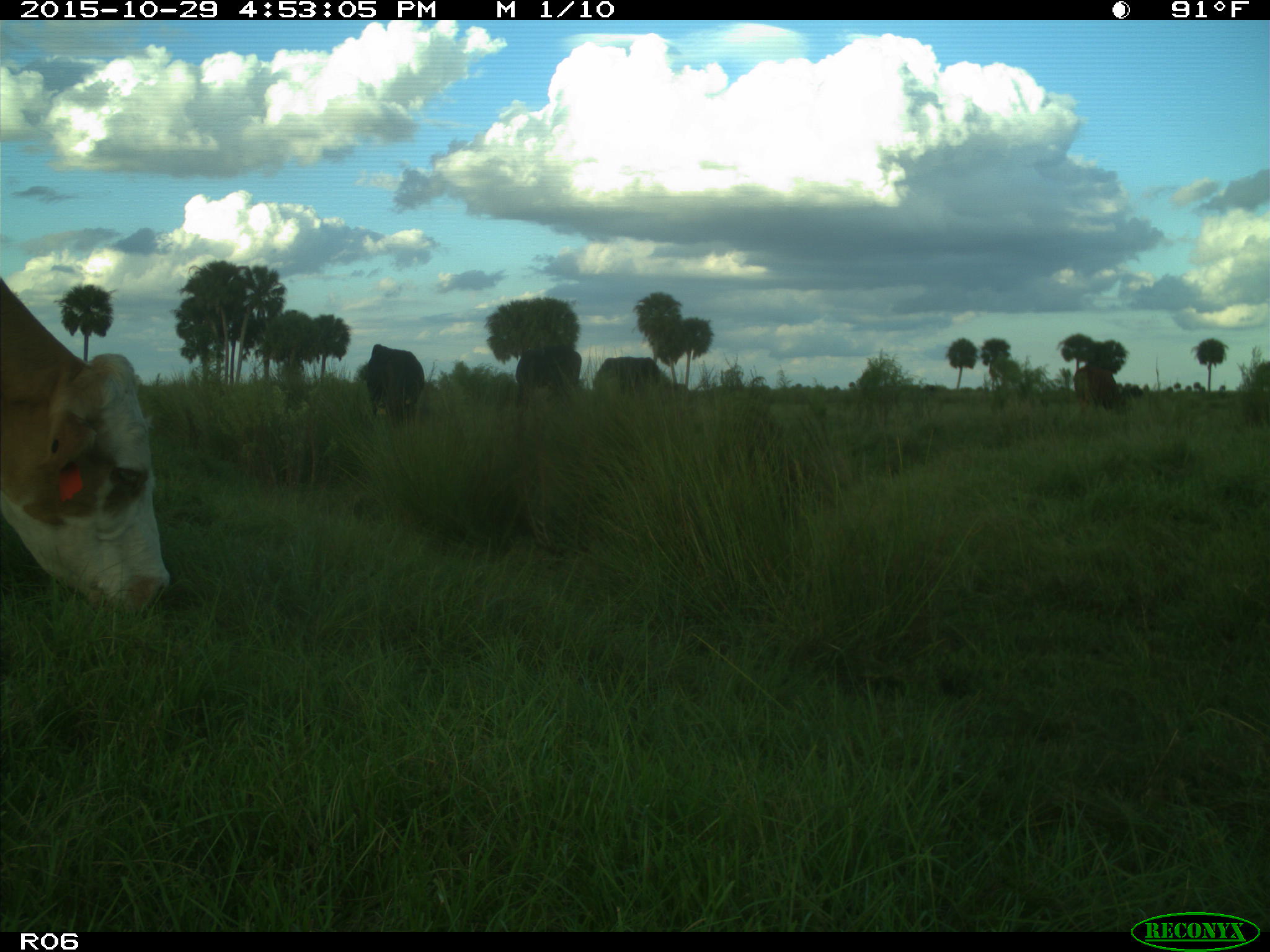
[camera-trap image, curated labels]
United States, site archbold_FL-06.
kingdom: Animalia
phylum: Chordata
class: Mammalia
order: Artiodactyla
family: Bovidae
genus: Bos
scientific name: Bos taurus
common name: domestic cow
Bos taurus (domestic cow).